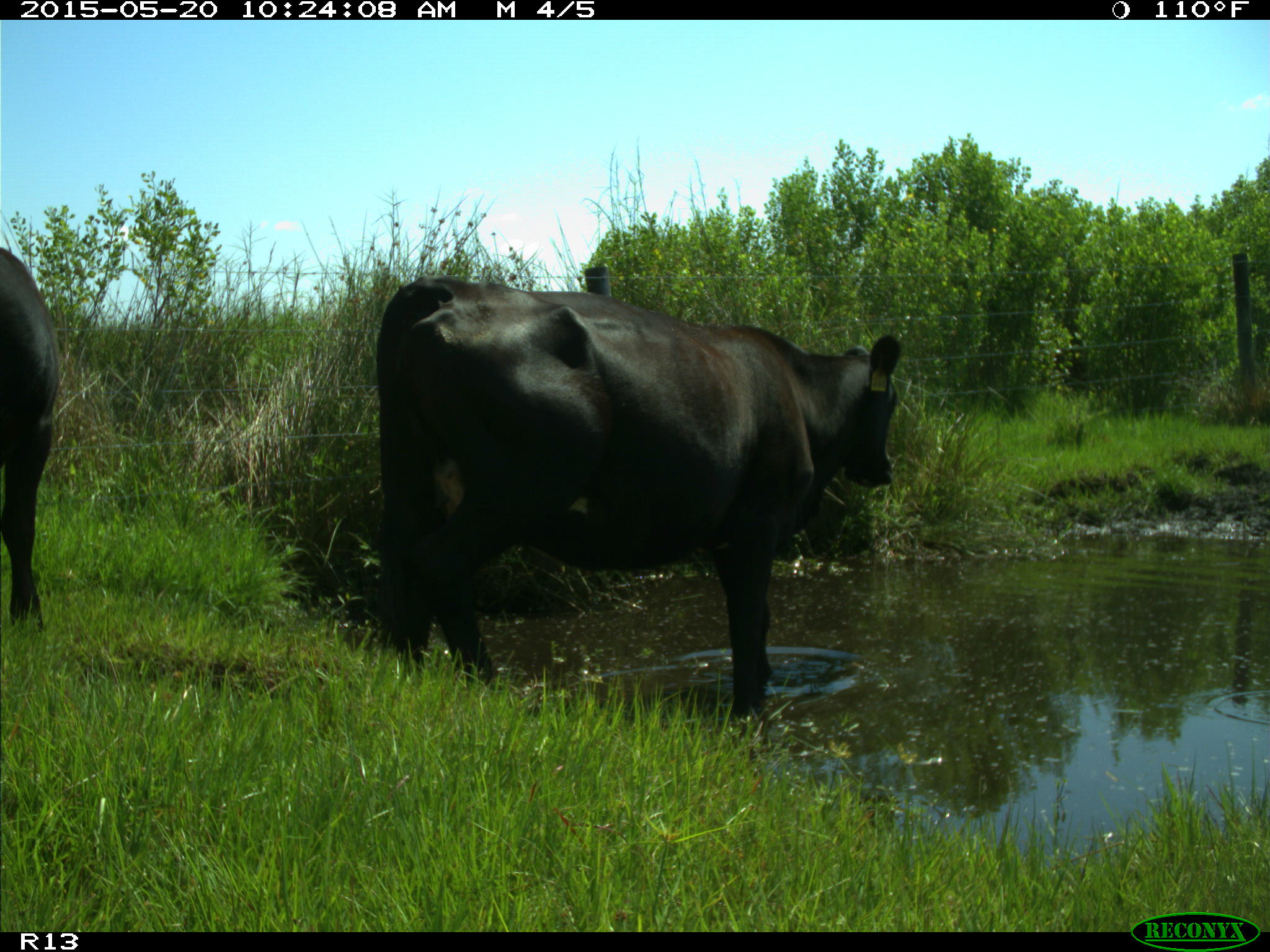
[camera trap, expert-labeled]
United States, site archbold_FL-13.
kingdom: Animalia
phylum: Chordata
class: Mammalia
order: Artiodactyla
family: Bovidae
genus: Bos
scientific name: Bos taurus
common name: domestic cow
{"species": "Bos taurus (domestic cow)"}